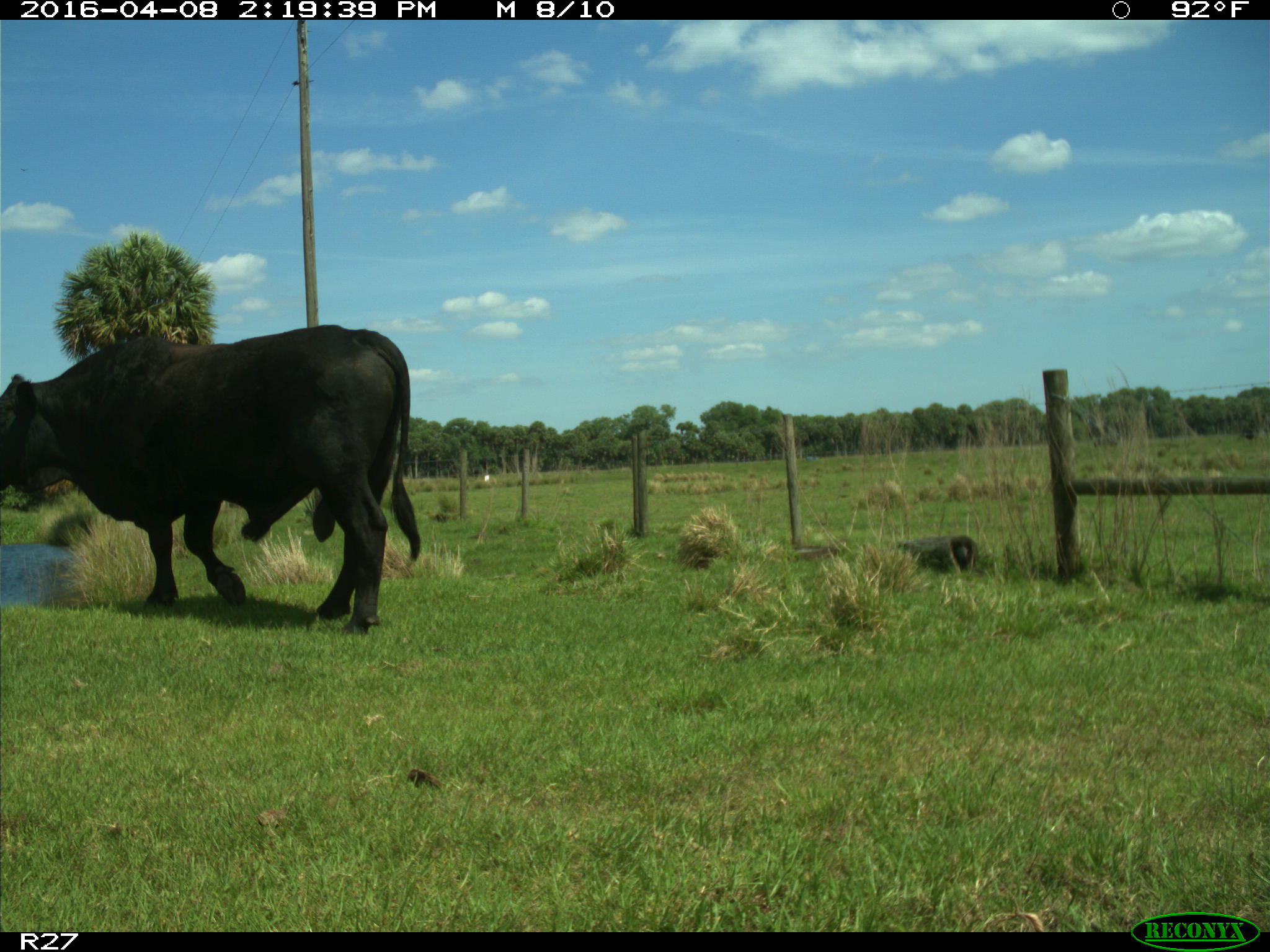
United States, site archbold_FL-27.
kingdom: Animalia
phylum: Chordata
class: Mammalia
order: Artiodactyla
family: Bovidae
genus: Bos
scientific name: Bos taurus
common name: domestic cow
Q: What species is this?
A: Bos taurus (domestic cow).